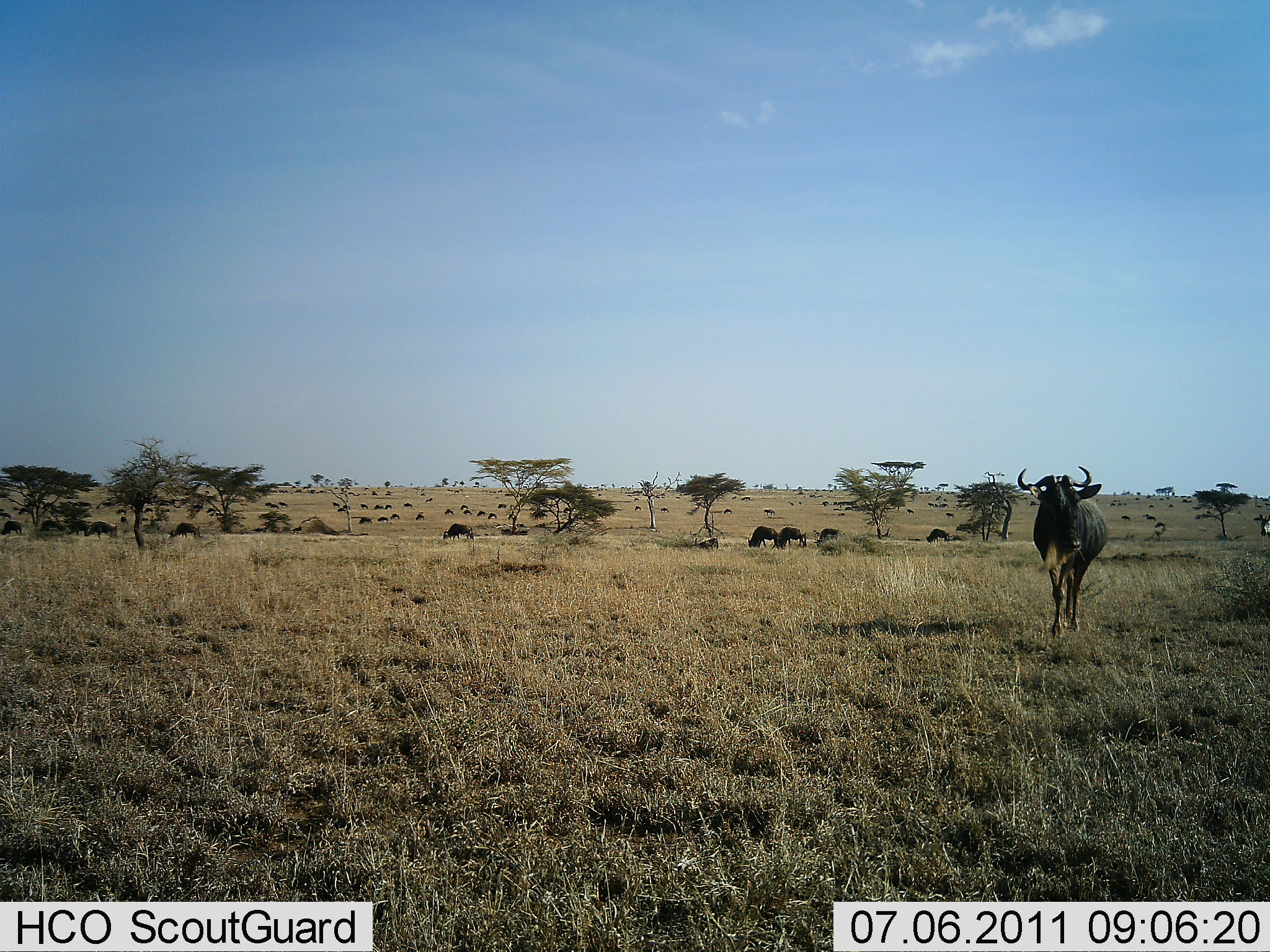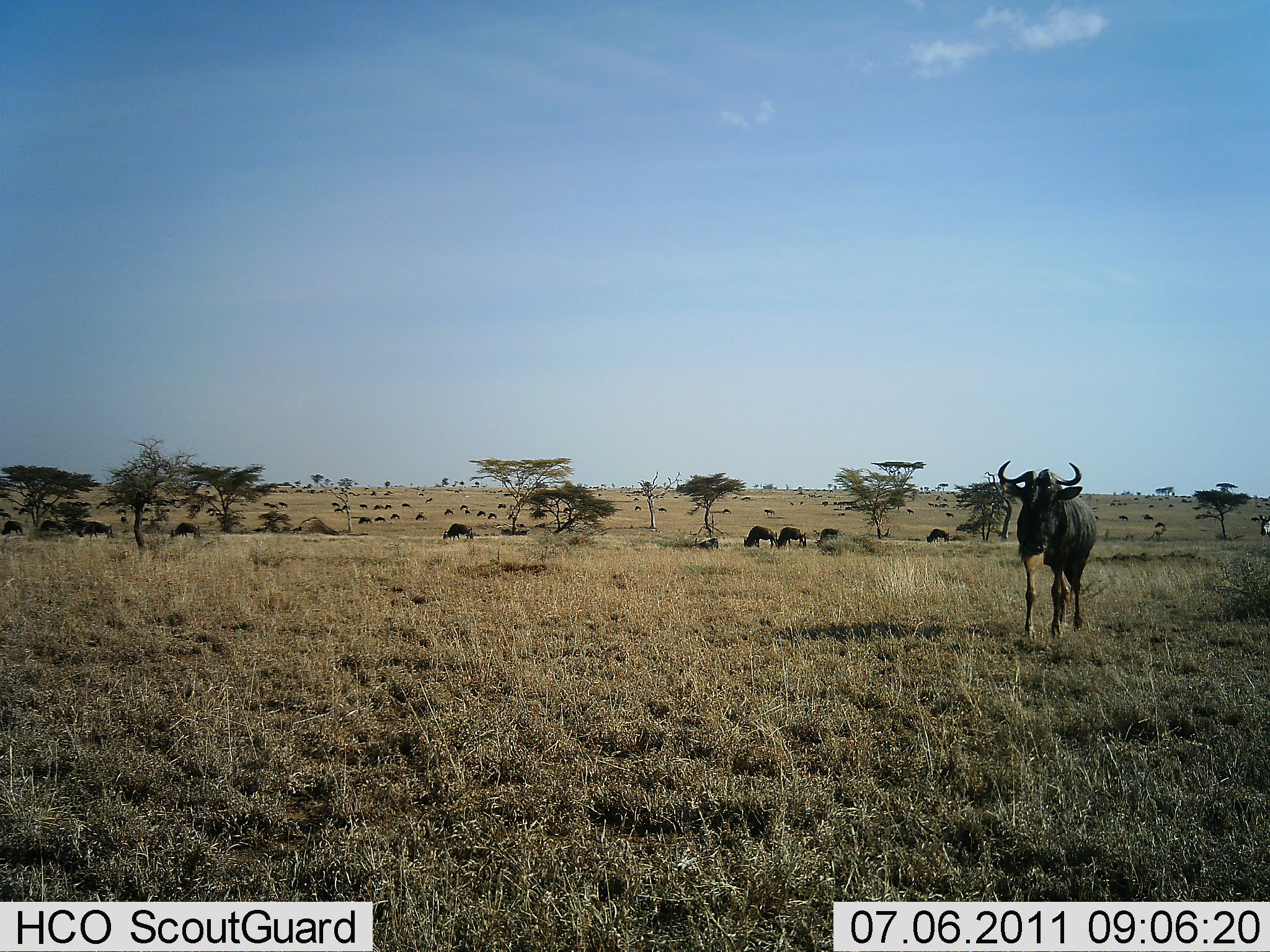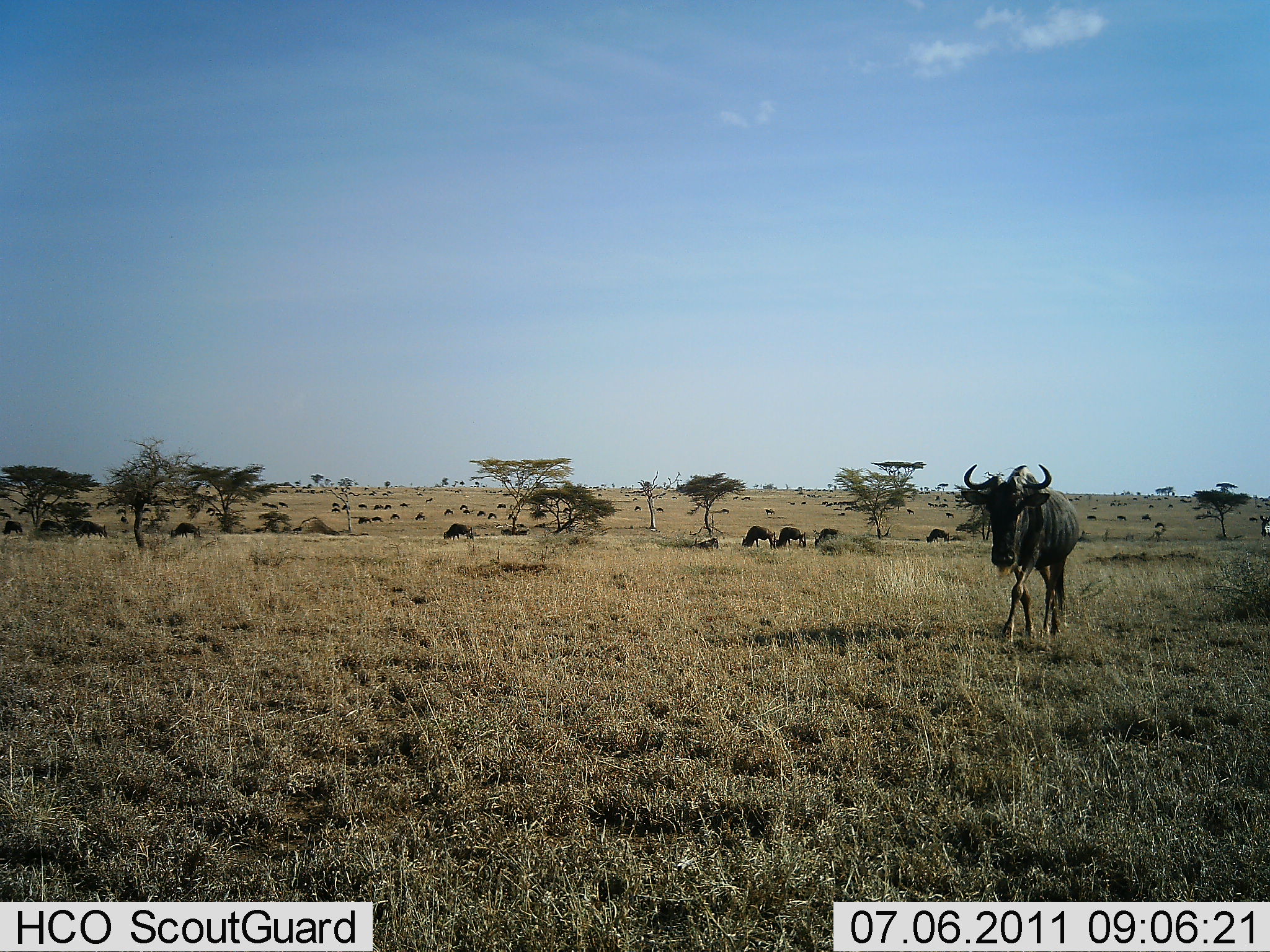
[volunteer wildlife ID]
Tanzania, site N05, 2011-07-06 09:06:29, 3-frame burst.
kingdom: Animalia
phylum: Chordata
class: Mammalia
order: Artiodactyla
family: Bovidae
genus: Connochaetes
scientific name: Connochaetes taurinus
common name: blue wildebeest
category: wildebeest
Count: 11-50.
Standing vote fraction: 15%.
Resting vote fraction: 0%.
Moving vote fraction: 85%.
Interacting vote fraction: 0%.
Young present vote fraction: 0%.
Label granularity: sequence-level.